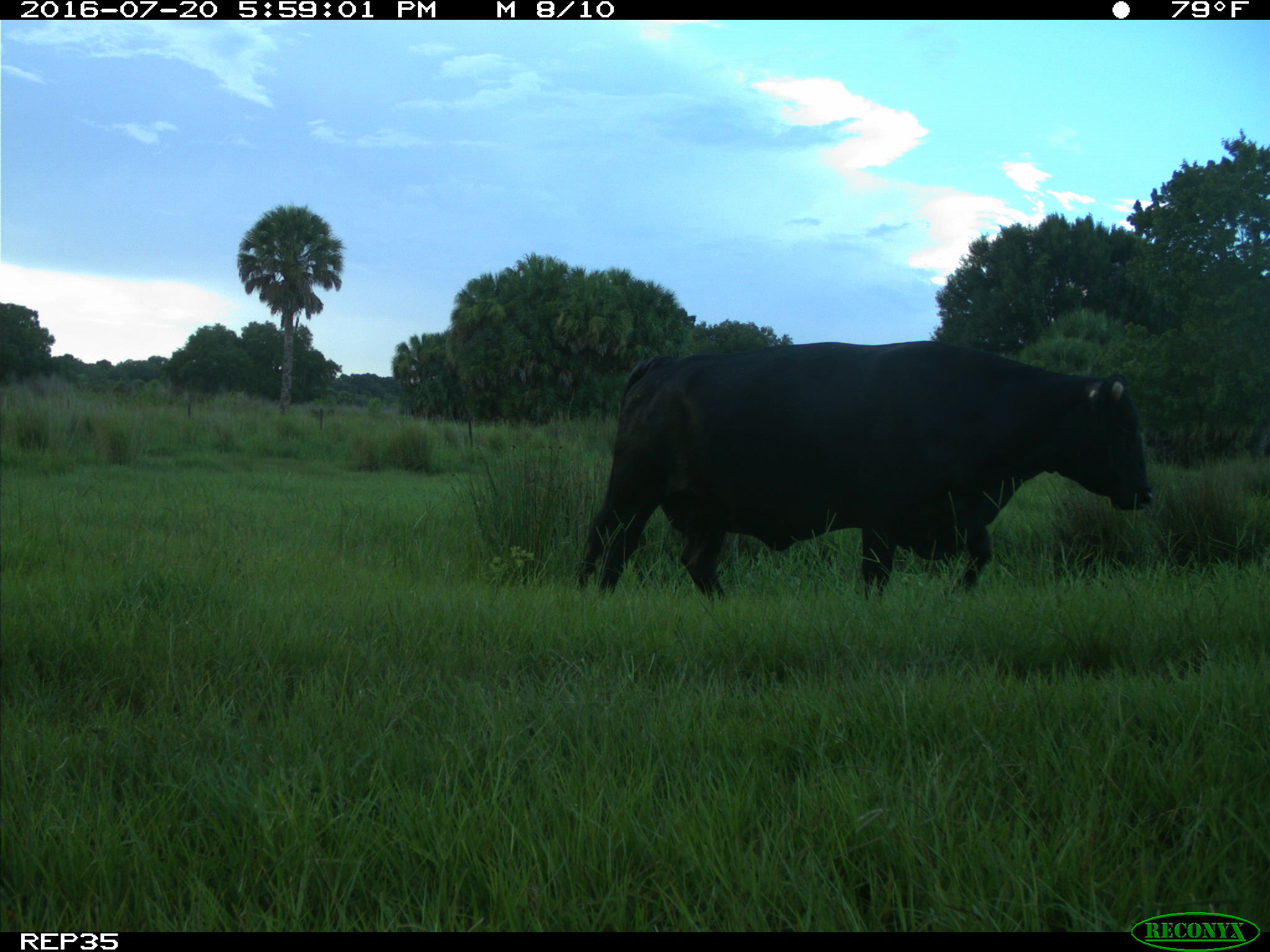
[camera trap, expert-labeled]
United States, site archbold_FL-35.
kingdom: Animalia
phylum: Chordata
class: Mammalia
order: Artiodactyla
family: Bovidae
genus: Bos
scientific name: Bos taurus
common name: domestic cow